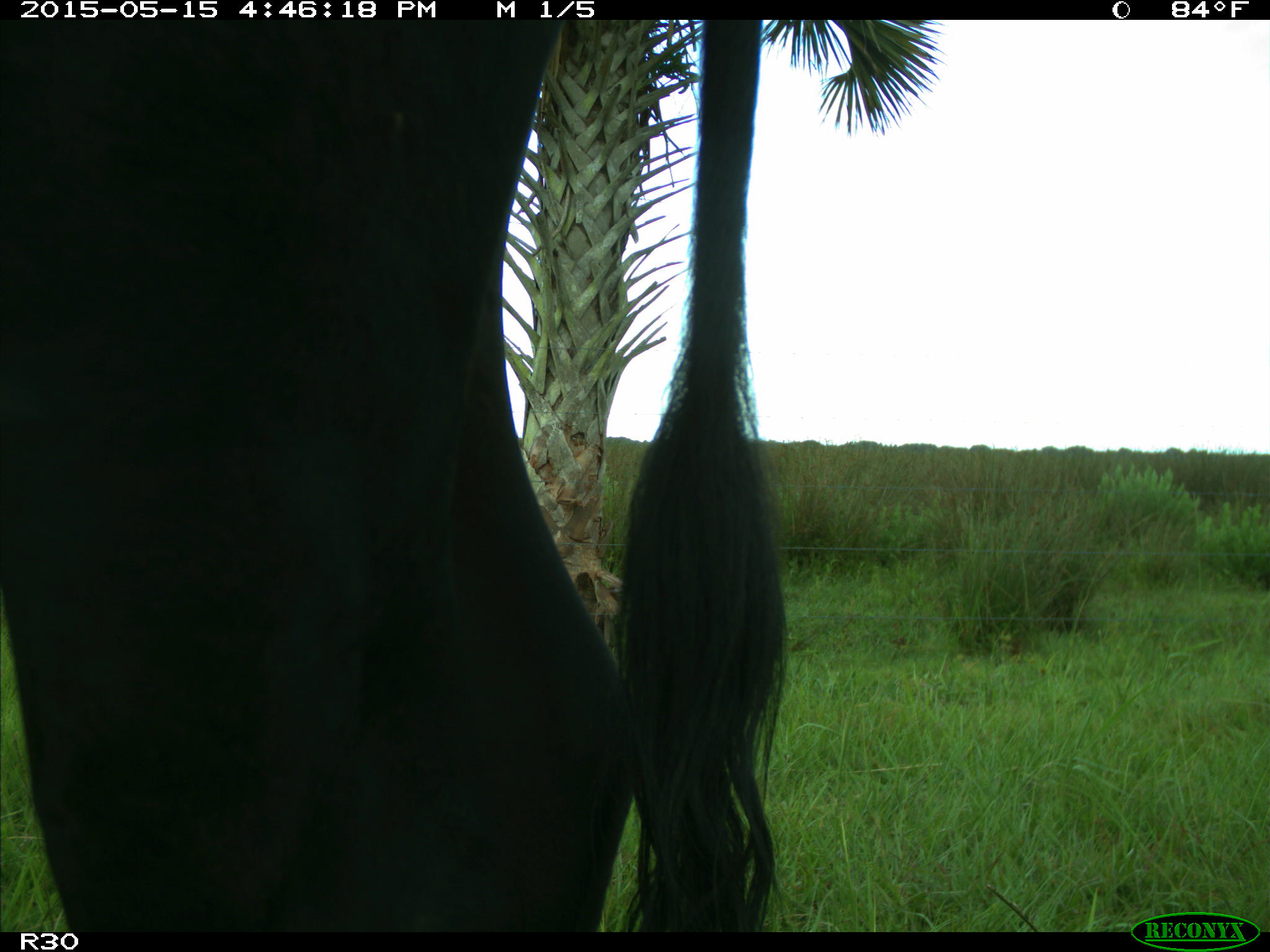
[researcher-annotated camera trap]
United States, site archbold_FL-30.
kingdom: Animalia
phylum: Chordata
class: Mammalia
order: Artiodactyla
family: Bovidae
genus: Bos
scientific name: Bos taurus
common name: domestic cow